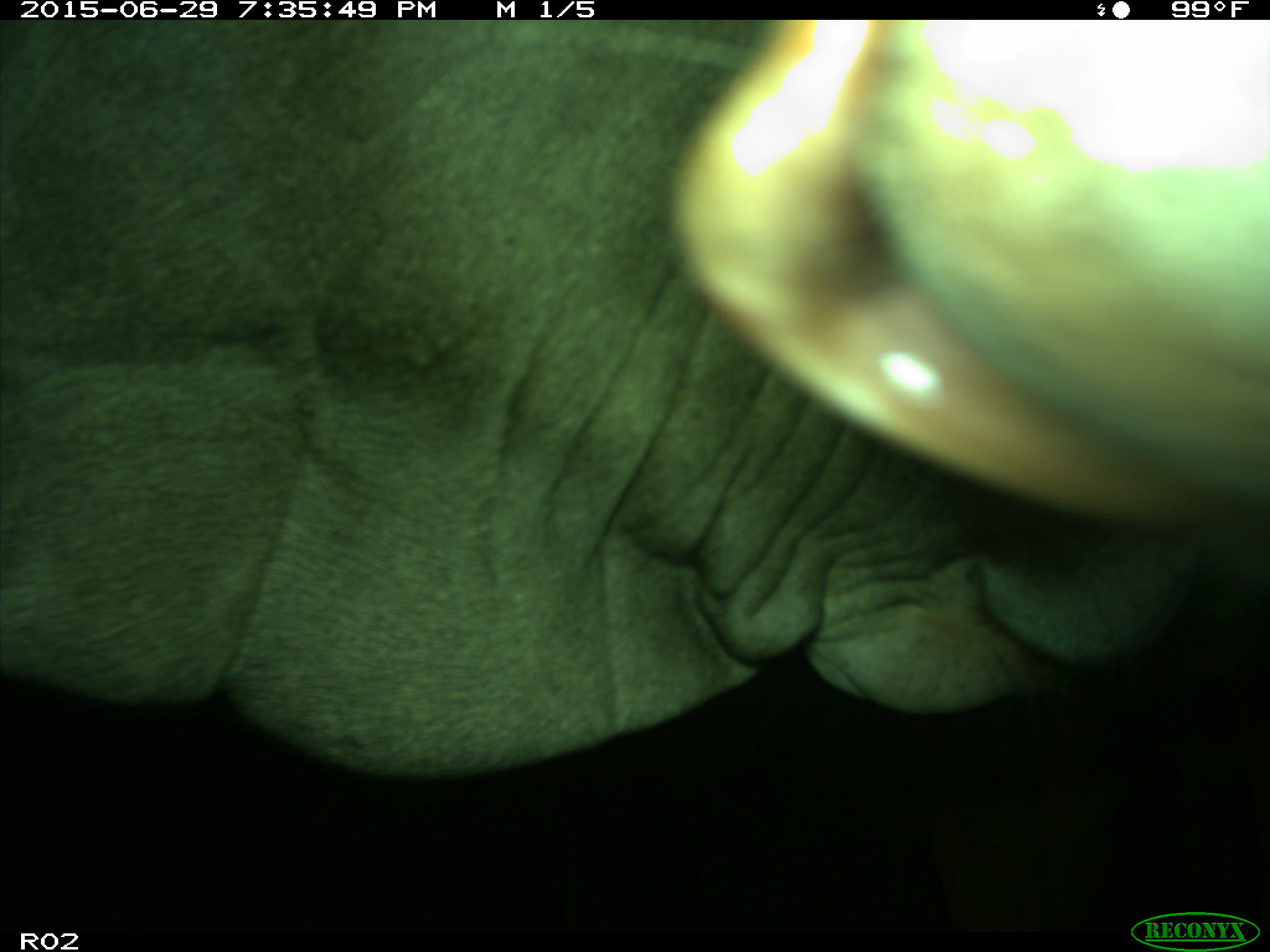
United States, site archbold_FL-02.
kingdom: Animalia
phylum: Chordata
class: Mammalia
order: Artiodactyla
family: Bovidae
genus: Bos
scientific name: Bos taurus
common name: domestic cow